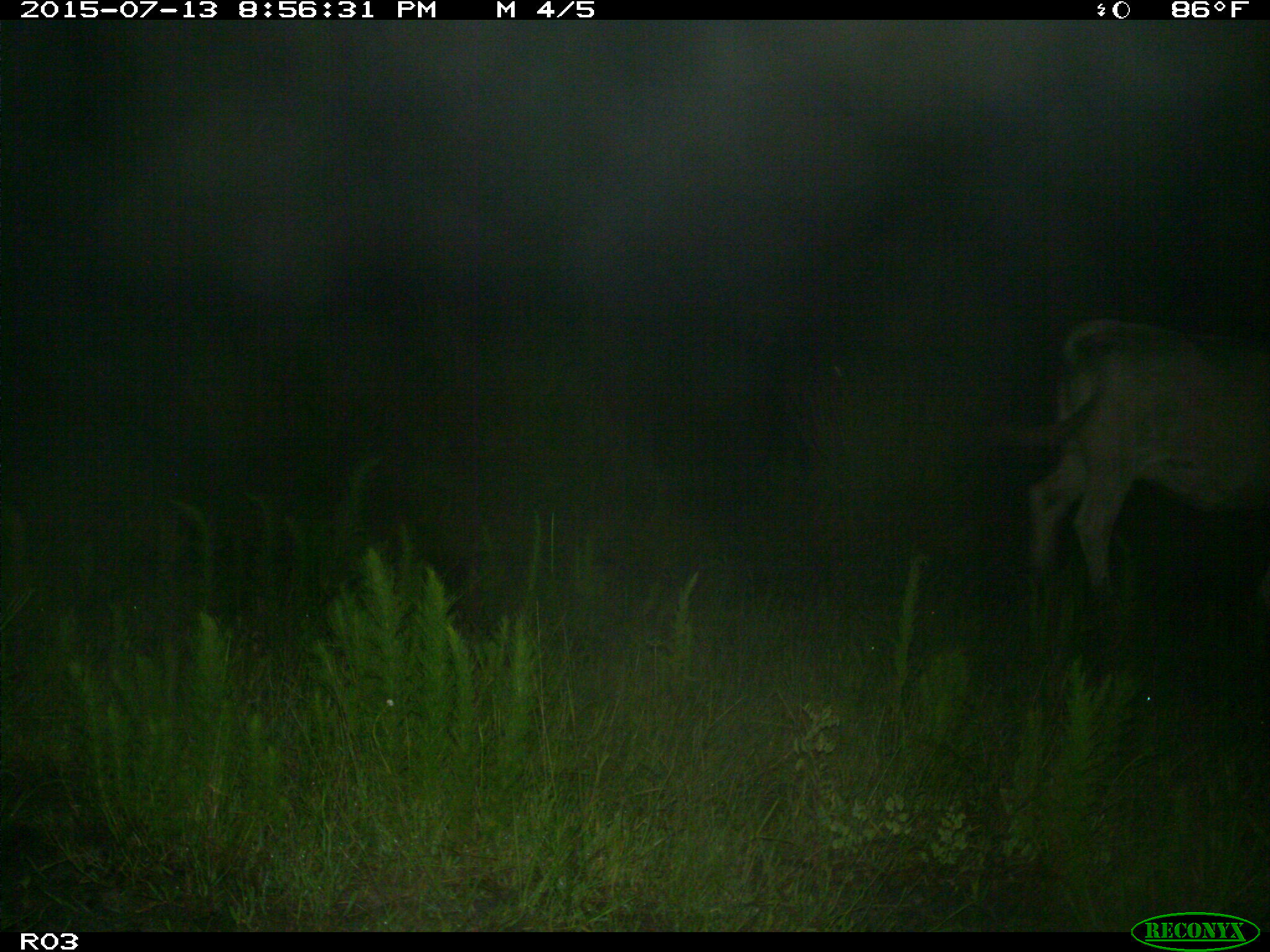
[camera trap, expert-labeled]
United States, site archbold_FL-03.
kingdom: Animalia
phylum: Chordata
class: Mammalia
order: Artiodactyla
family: Bovidae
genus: Bos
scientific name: Bos taurus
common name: domestic cow